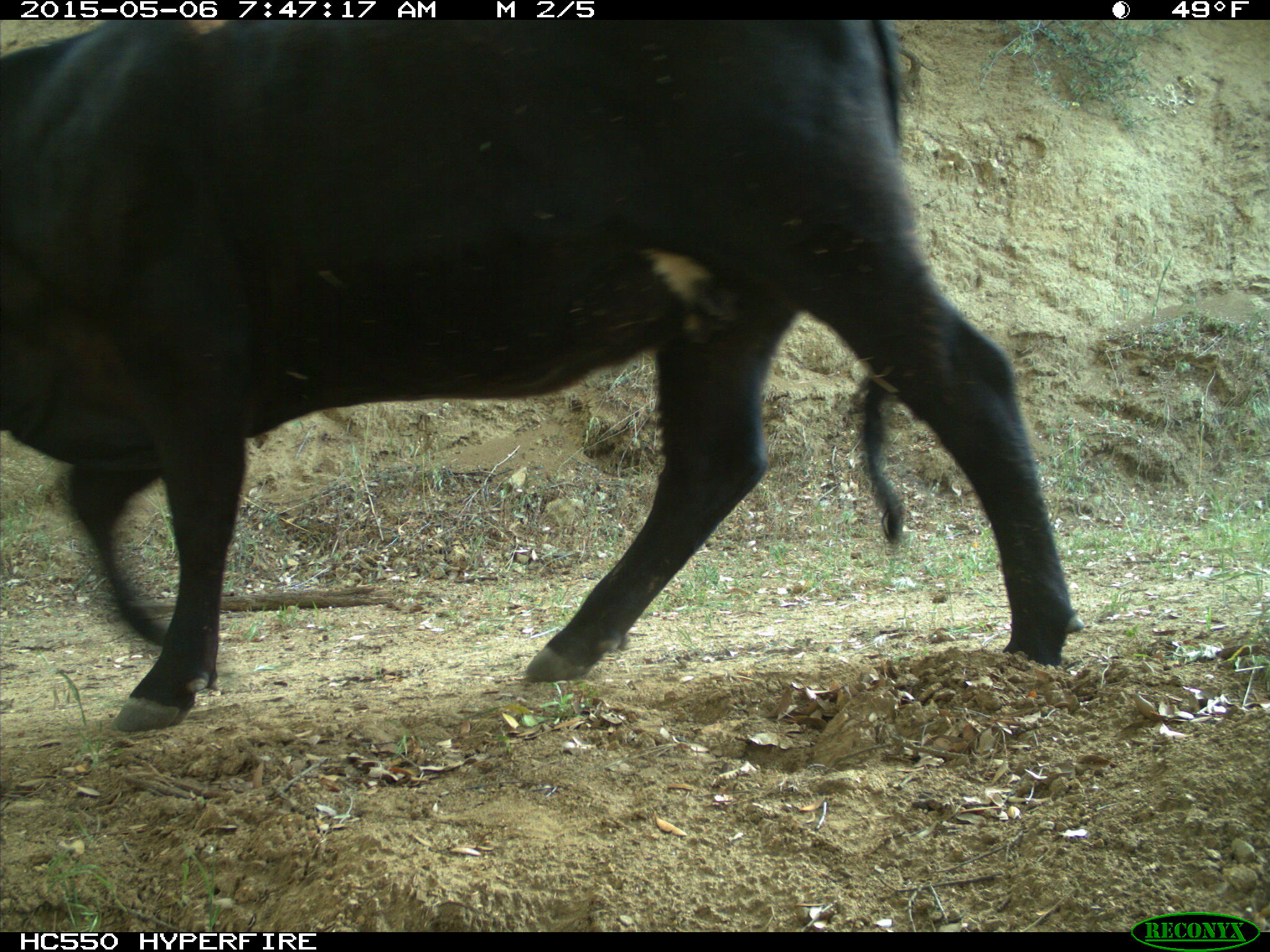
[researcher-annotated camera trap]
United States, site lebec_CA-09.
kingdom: Animalia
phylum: Chordata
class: Mammalia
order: Artiodactyla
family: Bovidae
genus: Bos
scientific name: Bos taurus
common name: domestic cow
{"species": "Bos taurus (domestic cow)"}